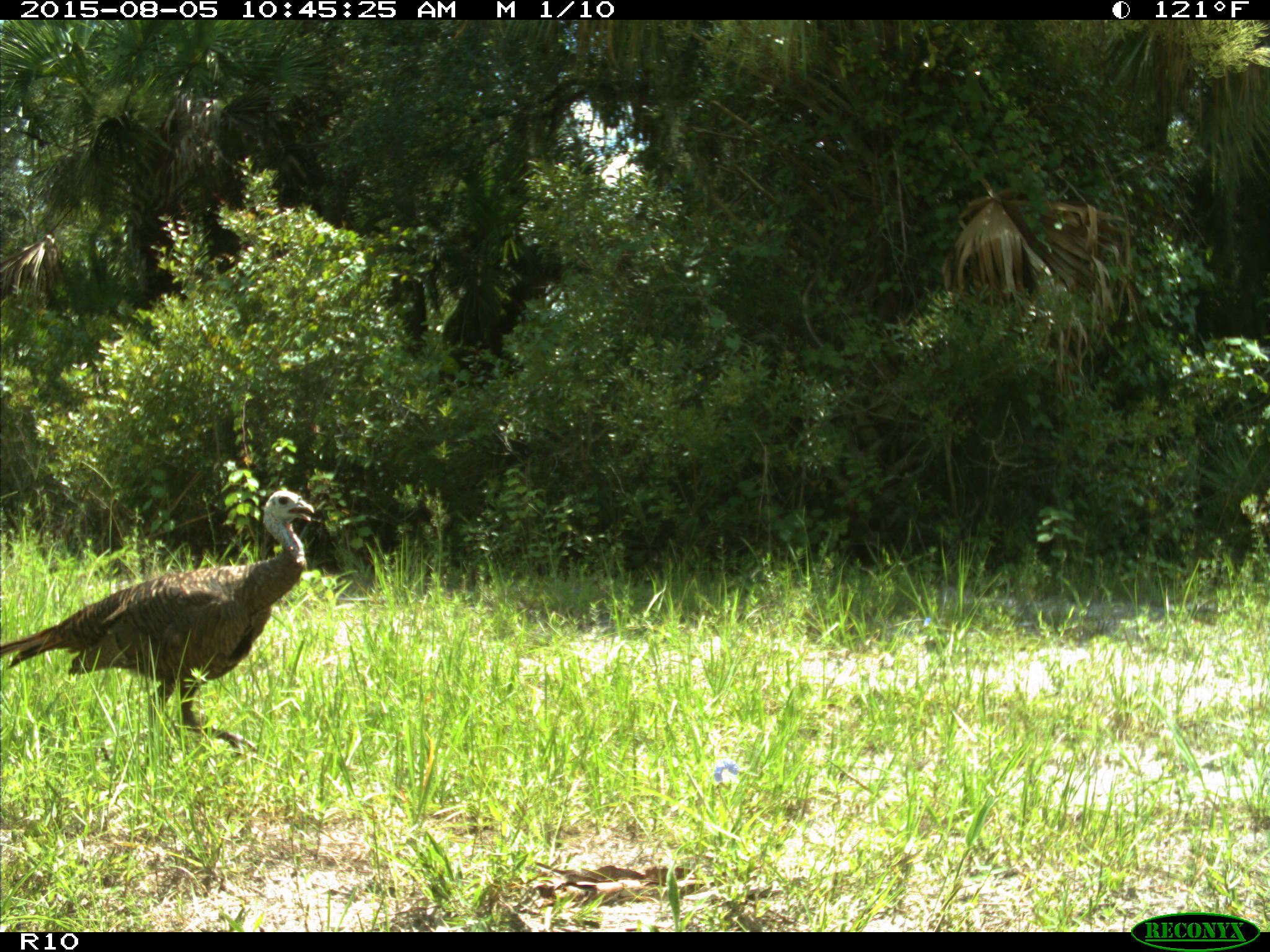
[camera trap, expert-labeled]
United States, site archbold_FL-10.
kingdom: Animalia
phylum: Chordata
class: Aves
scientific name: Aves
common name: birds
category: unidentified bird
Unidentified bird (birds) (Aves).